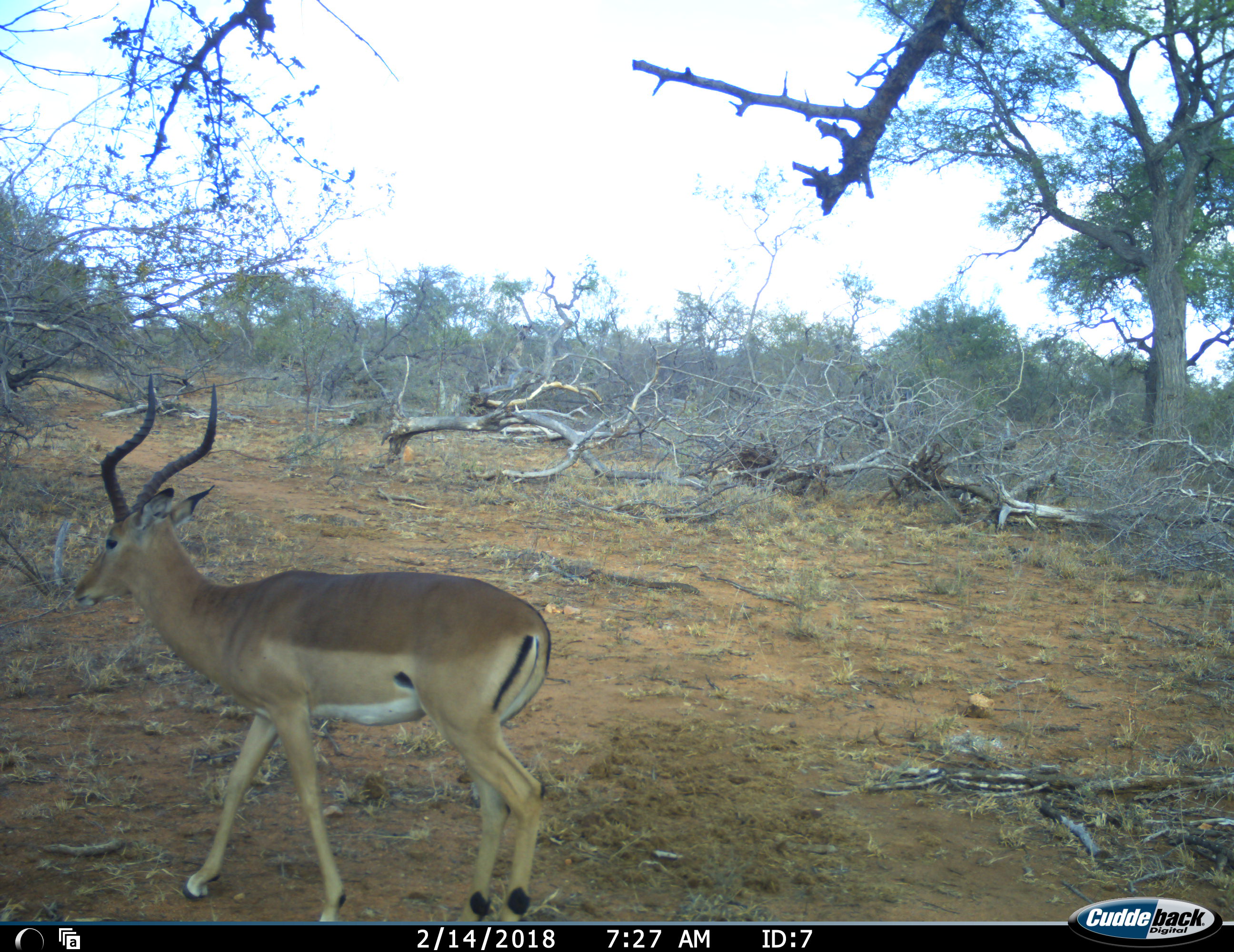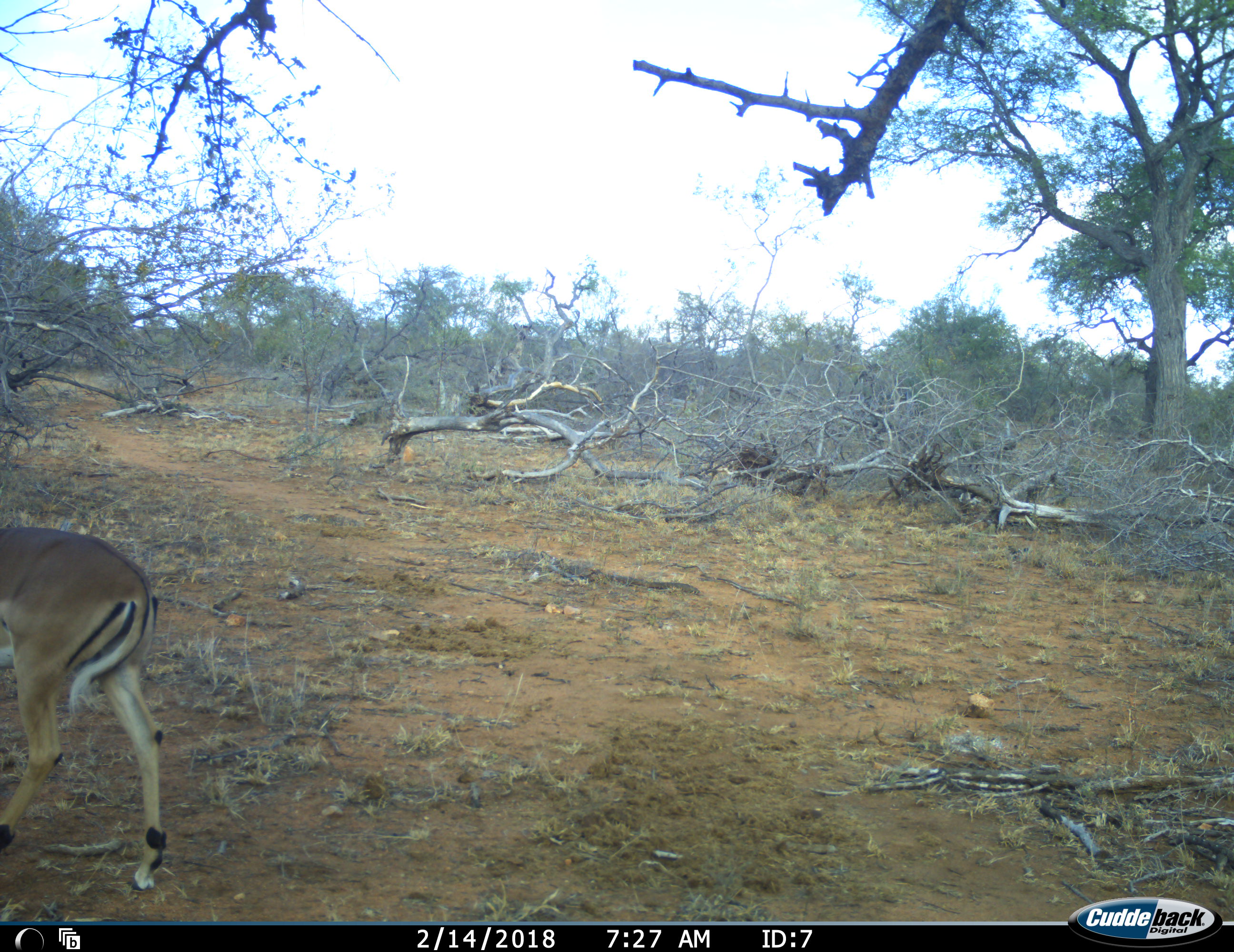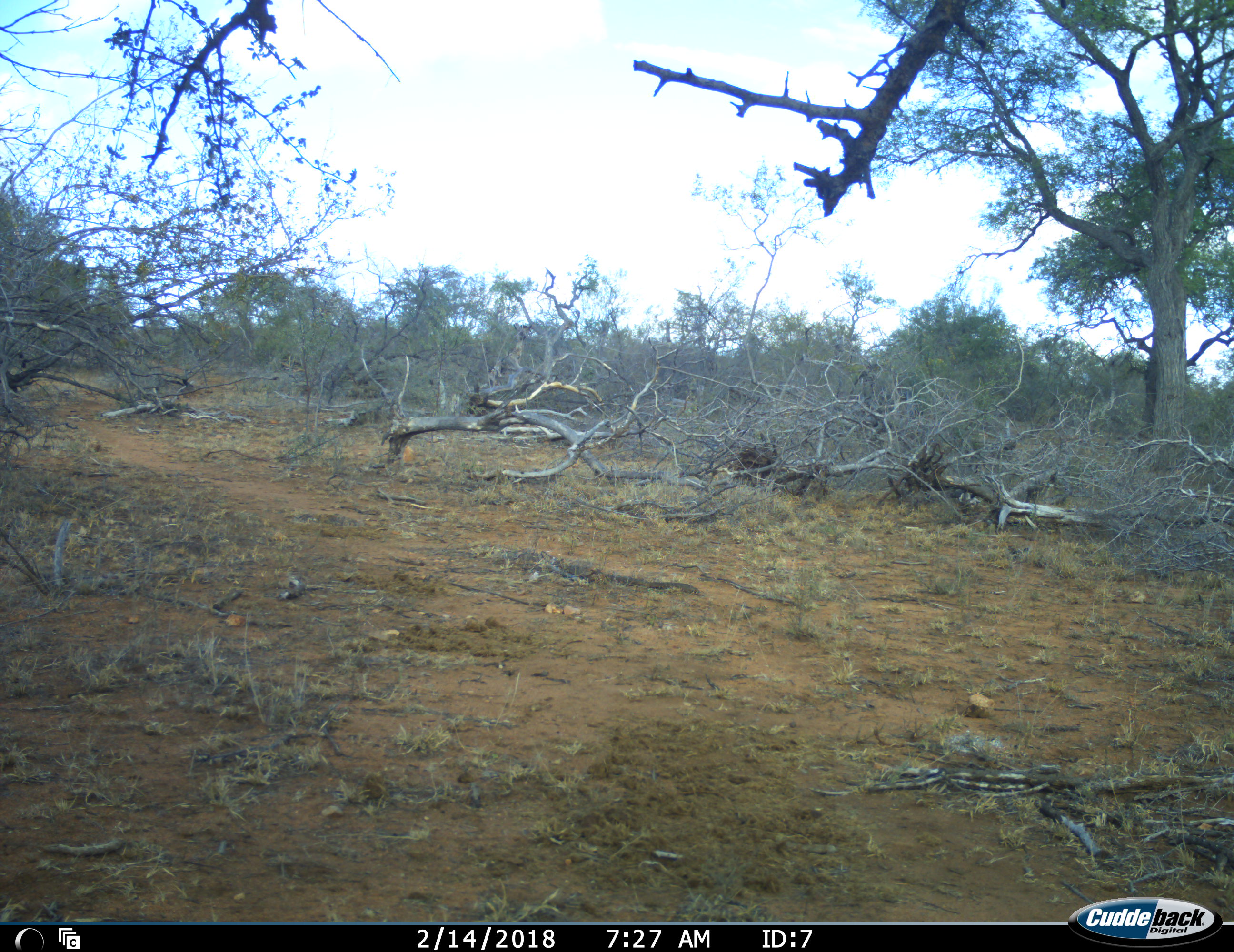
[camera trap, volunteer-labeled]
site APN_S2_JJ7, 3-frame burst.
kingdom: Animalia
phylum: Chordata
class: Mammalia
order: Artiodactyla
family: Bovidae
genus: Aepyceros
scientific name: Aepyceros melampus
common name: impala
Impala (Aepyceros melampus), count 1. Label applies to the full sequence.